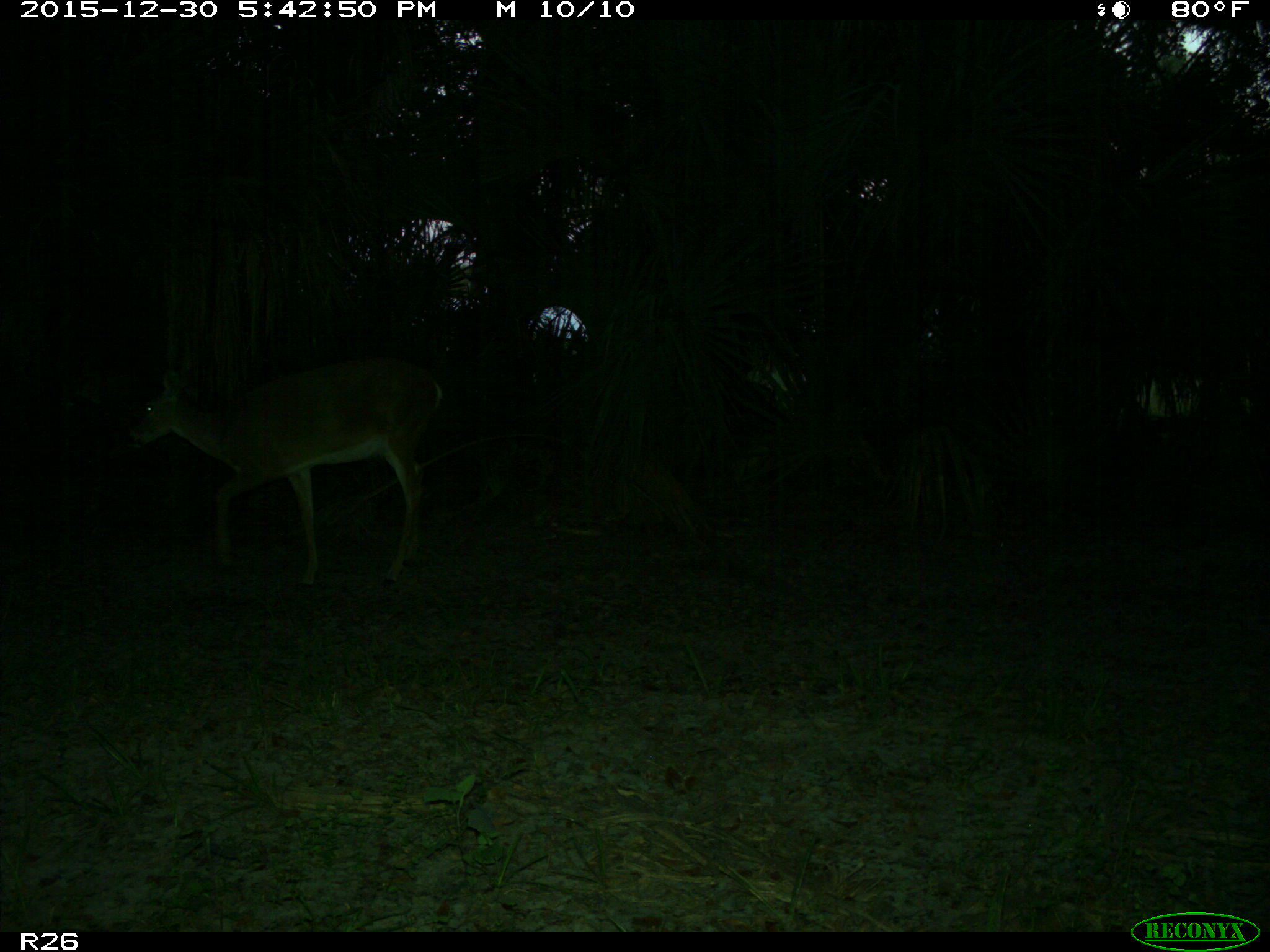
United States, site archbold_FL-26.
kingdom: Animalia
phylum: Chordata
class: Mammalia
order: Artiodactyla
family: Cervidae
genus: Odocoileus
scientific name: Odocoileus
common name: deer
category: unidentified deer